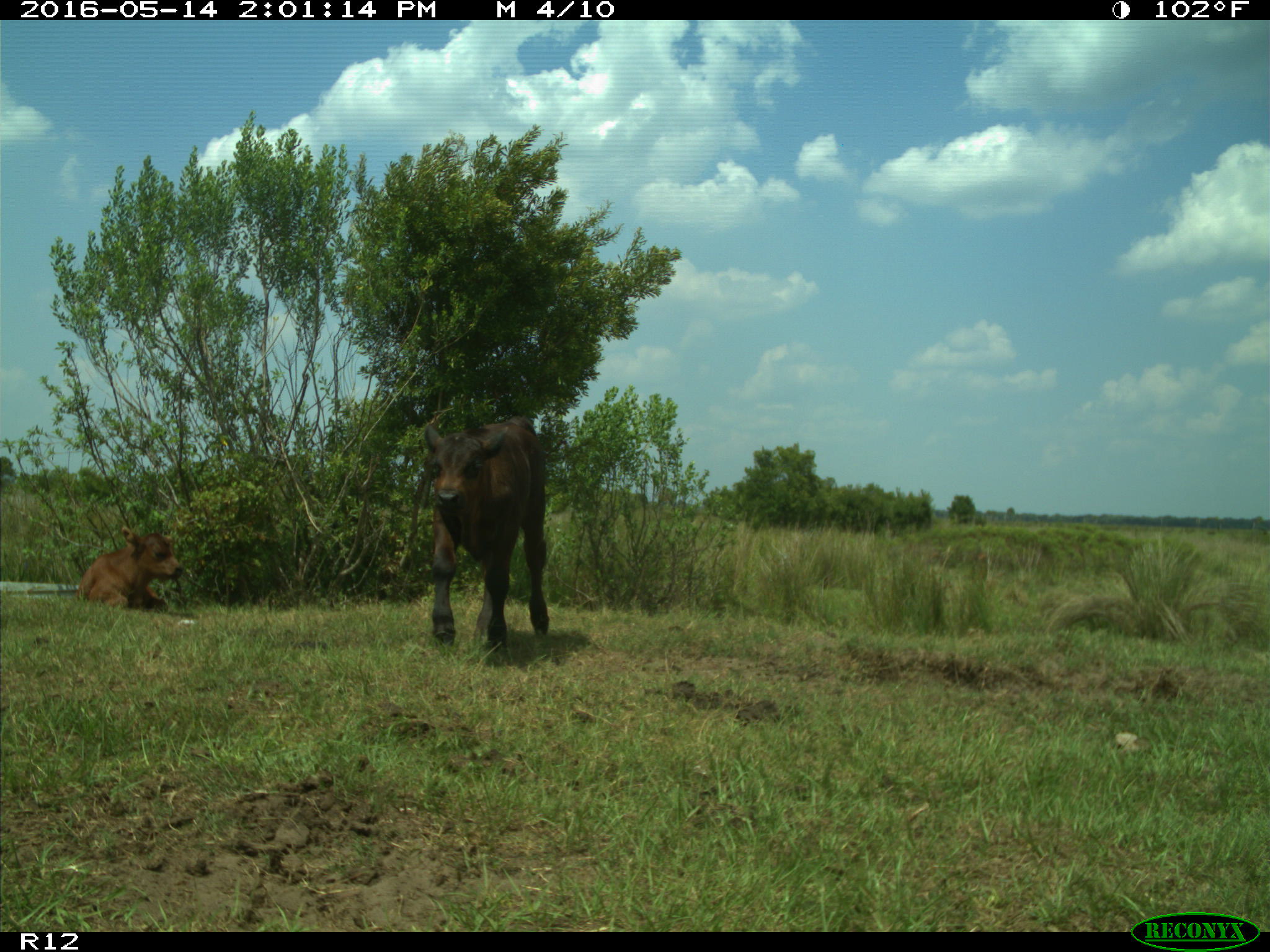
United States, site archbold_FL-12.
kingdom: Animalia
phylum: Chordata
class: Mammalia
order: Artiodactyla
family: Bovidae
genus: Bos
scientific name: Bos taurus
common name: domestic cow